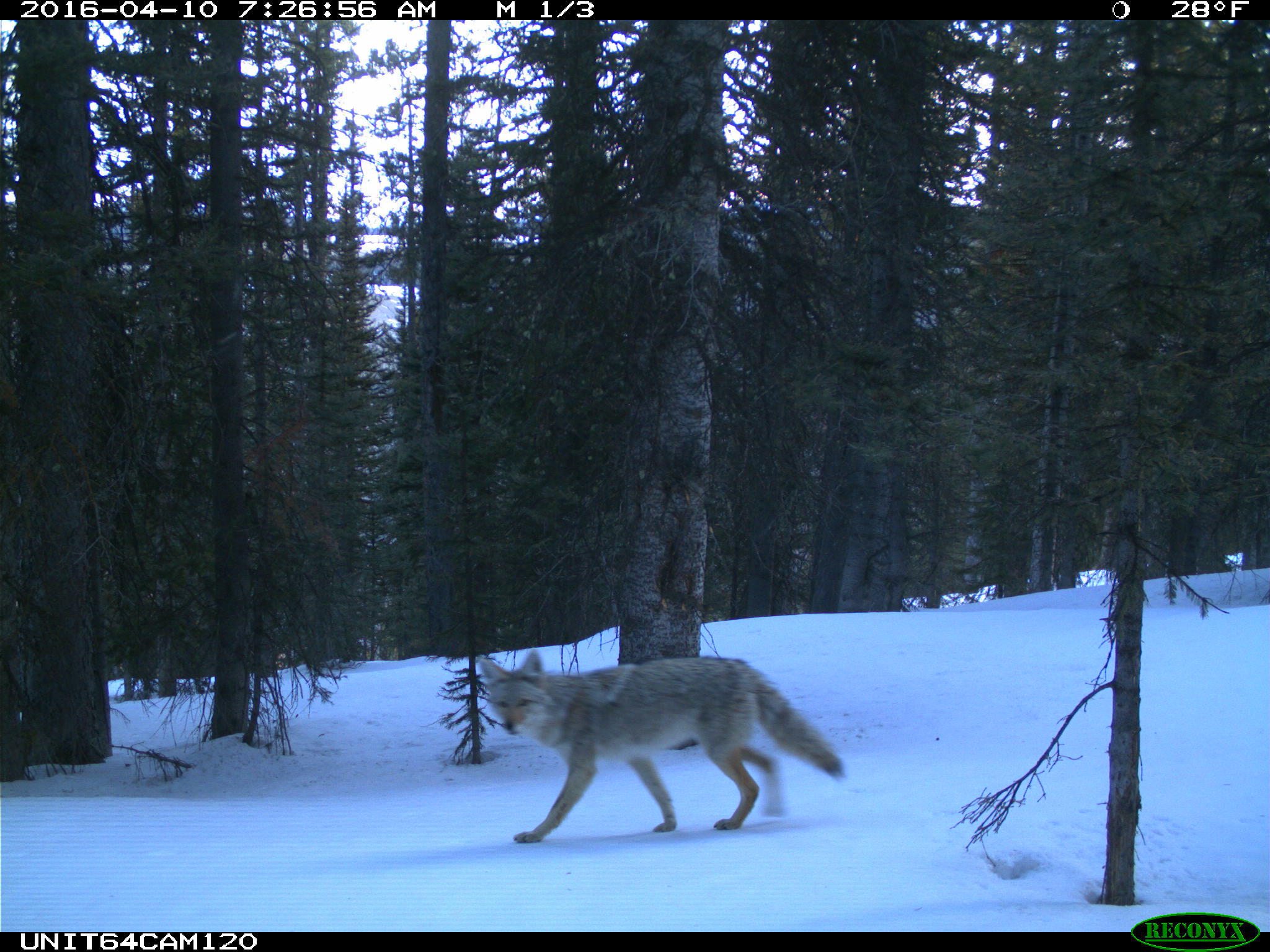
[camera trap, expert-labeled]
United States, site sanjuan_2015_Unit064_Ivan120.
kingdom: Animalia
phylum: Chordata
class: Mammalia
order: Carnivora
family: Canidae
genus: Canis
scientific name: Canis latrans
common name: coyote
Canis latrans (coyote).